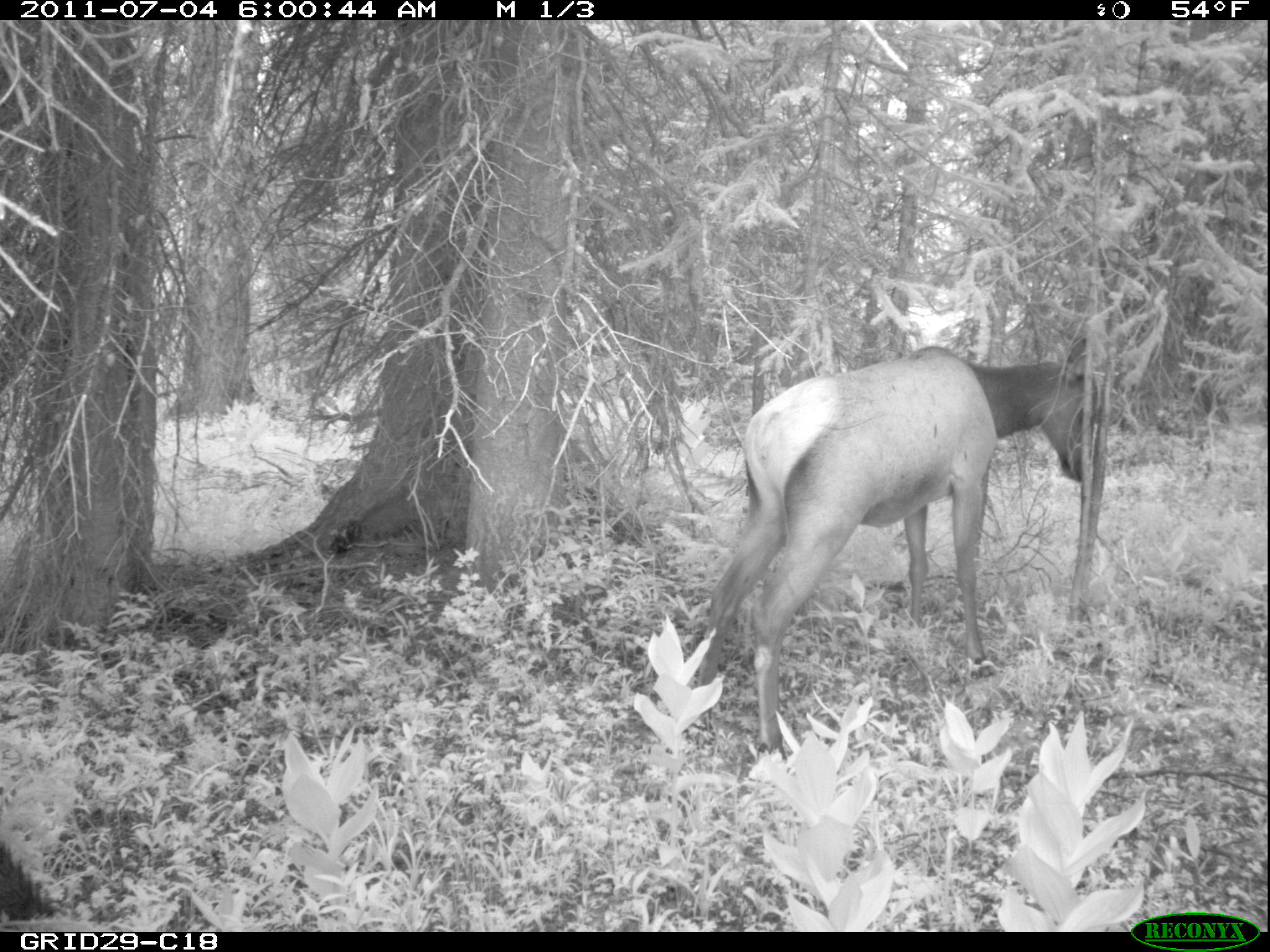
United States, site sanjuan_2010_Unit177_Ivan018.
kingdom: Animalia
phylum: Chordata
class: Mammalia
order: Artiodactyla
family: Cervidae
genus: Cervus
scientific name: Cervus elaphus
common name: red deer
Cervus elaphus (red deer).